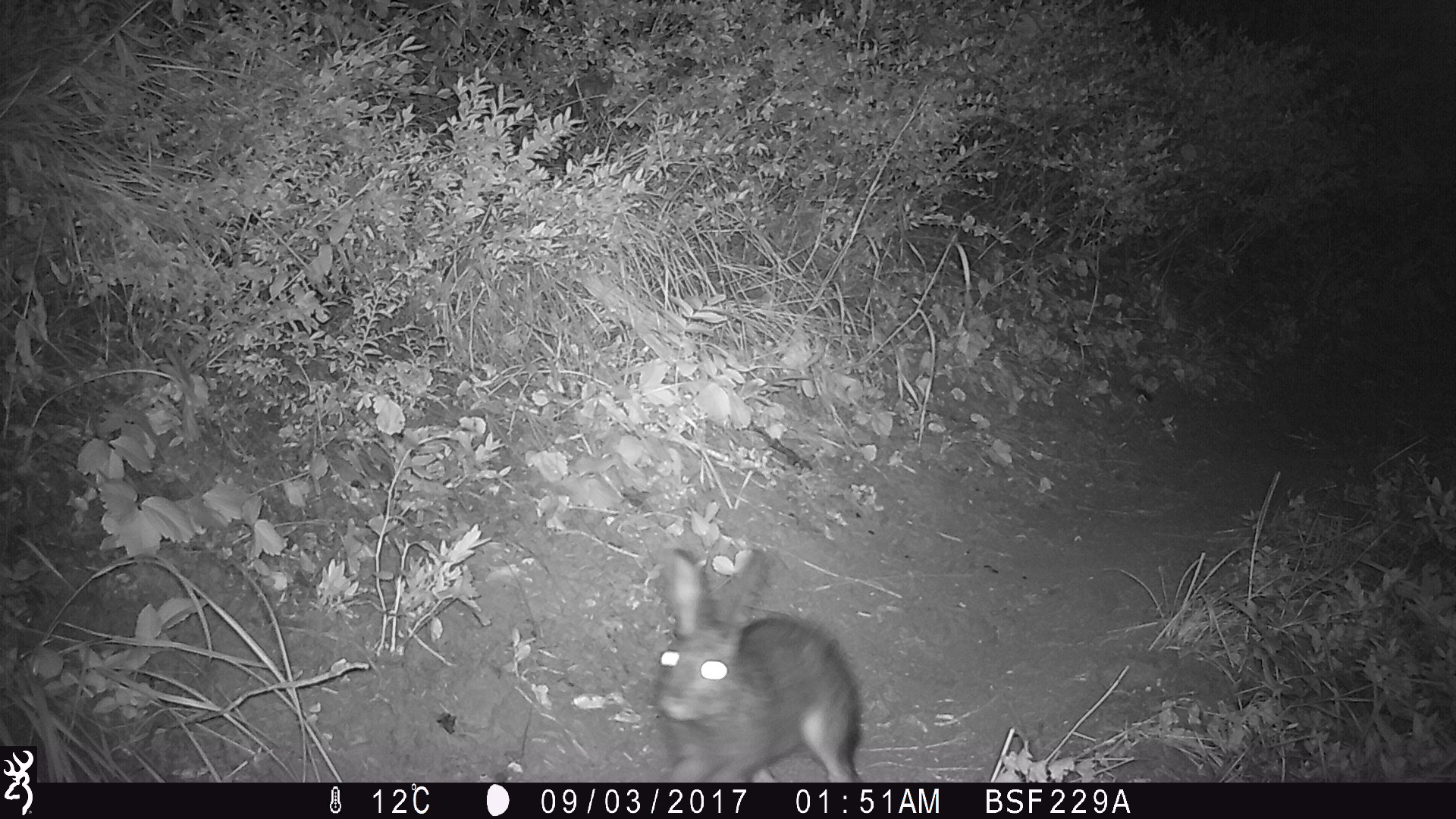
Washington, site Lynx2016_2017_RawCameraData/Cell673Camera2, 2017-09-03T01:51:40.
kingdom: Animalia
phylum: Chordata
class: Mammalia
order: Lagomorpha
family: Leporidae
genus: Lepus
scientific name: Lepus americanus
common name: snowshoe hare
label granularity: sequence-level